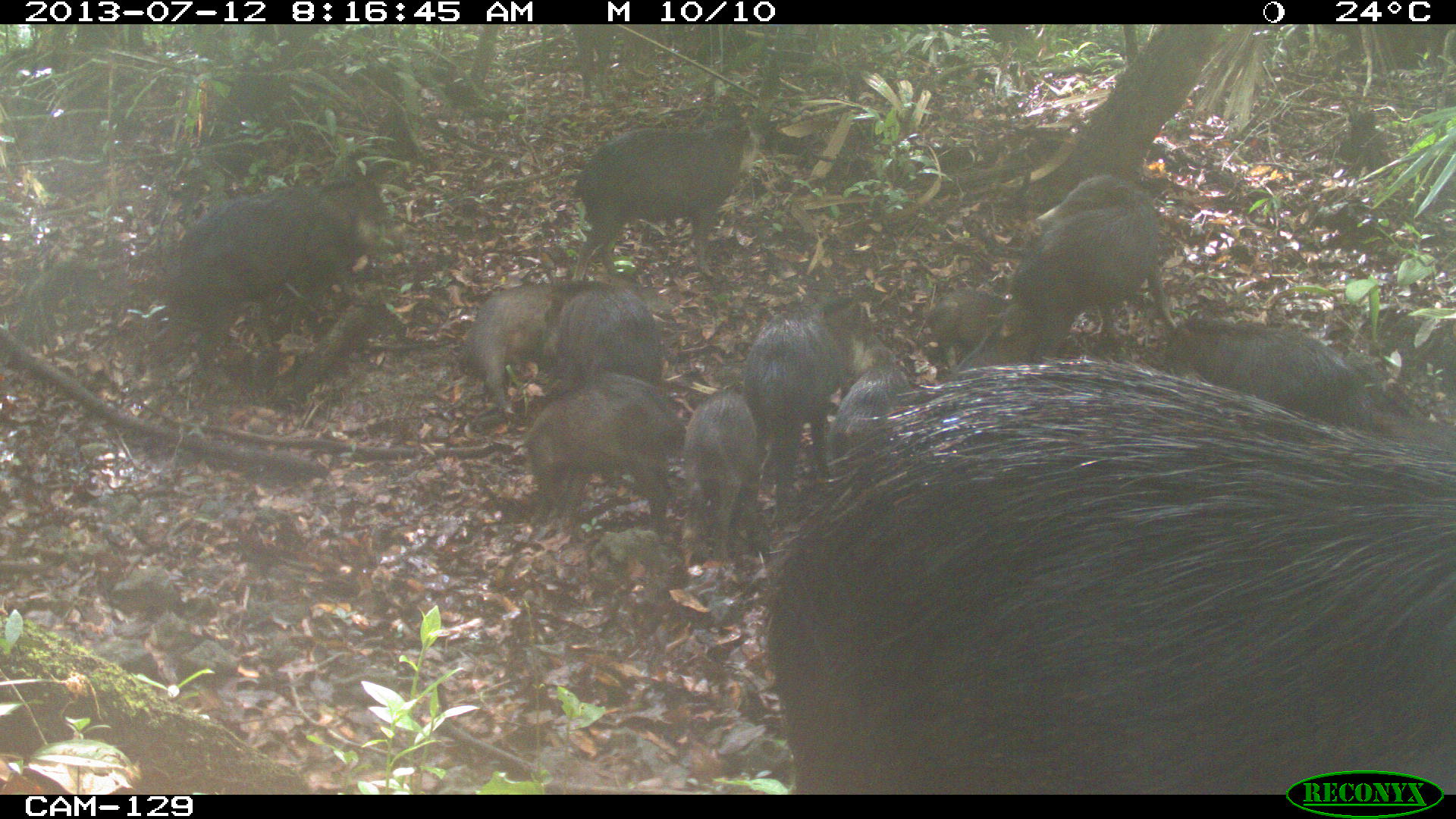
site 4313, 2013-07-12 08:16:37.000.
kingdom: Animalia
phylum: Chordata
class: Mammalia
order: Artiodactyla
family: Tayassuidae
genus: Tayassu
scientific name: Tayassu pecari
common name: white-lipped peccary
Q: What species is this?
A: Tayassu pecari (white-lipped peccary).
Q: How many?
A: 20.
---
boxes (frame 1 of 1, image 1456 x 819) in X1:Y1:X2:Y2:
tayassu pecari: 766:367:1456:794; 170:184:386:379; 572:103:746:277; 1016:174:1158:366; 1162:320:1382:438; 526:376:674:540; 745:313:849:494; 541:279:665:394; 688:389:759:559; 469:278:541:419; 831:366:904:476; 930:288:1006:359